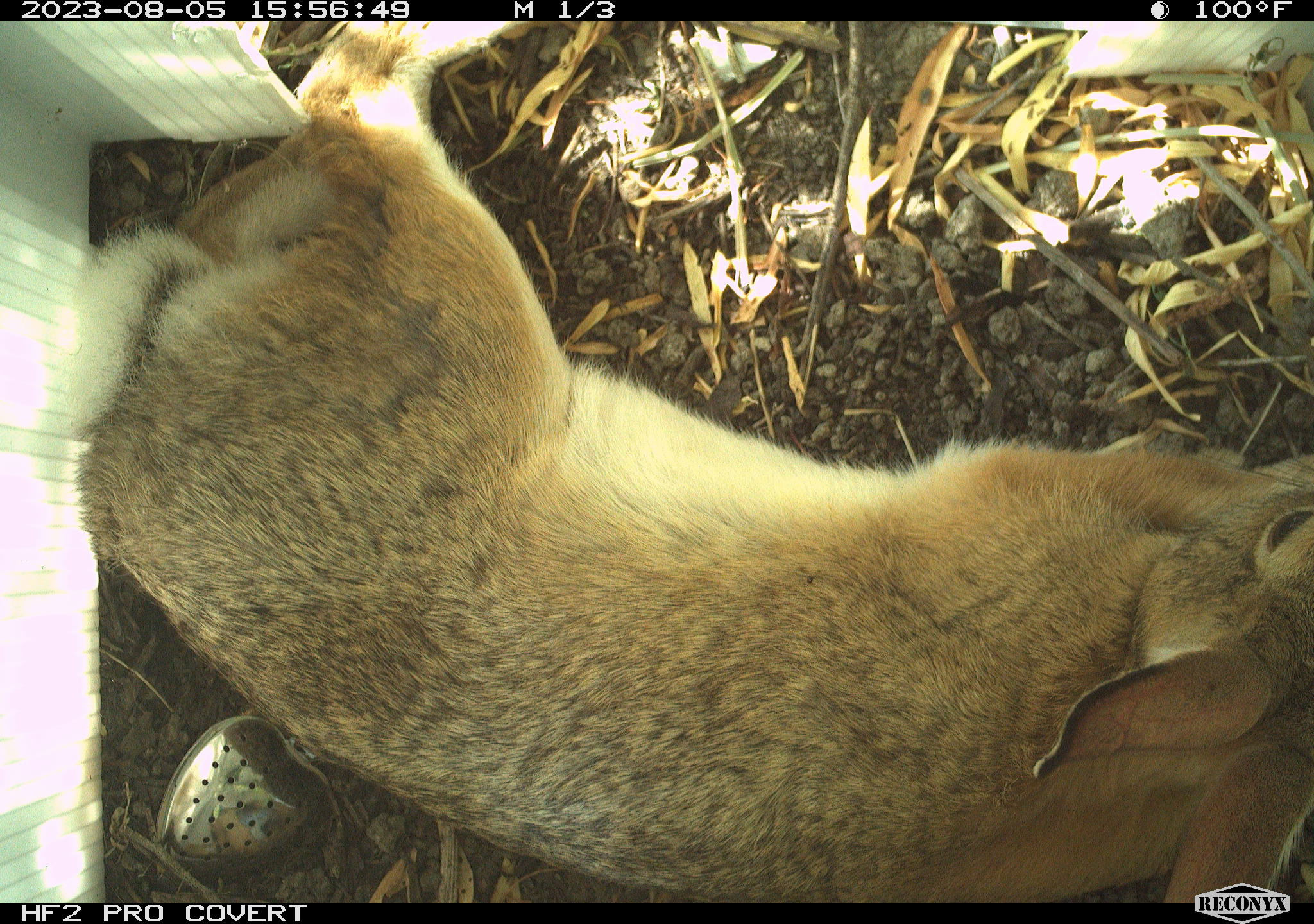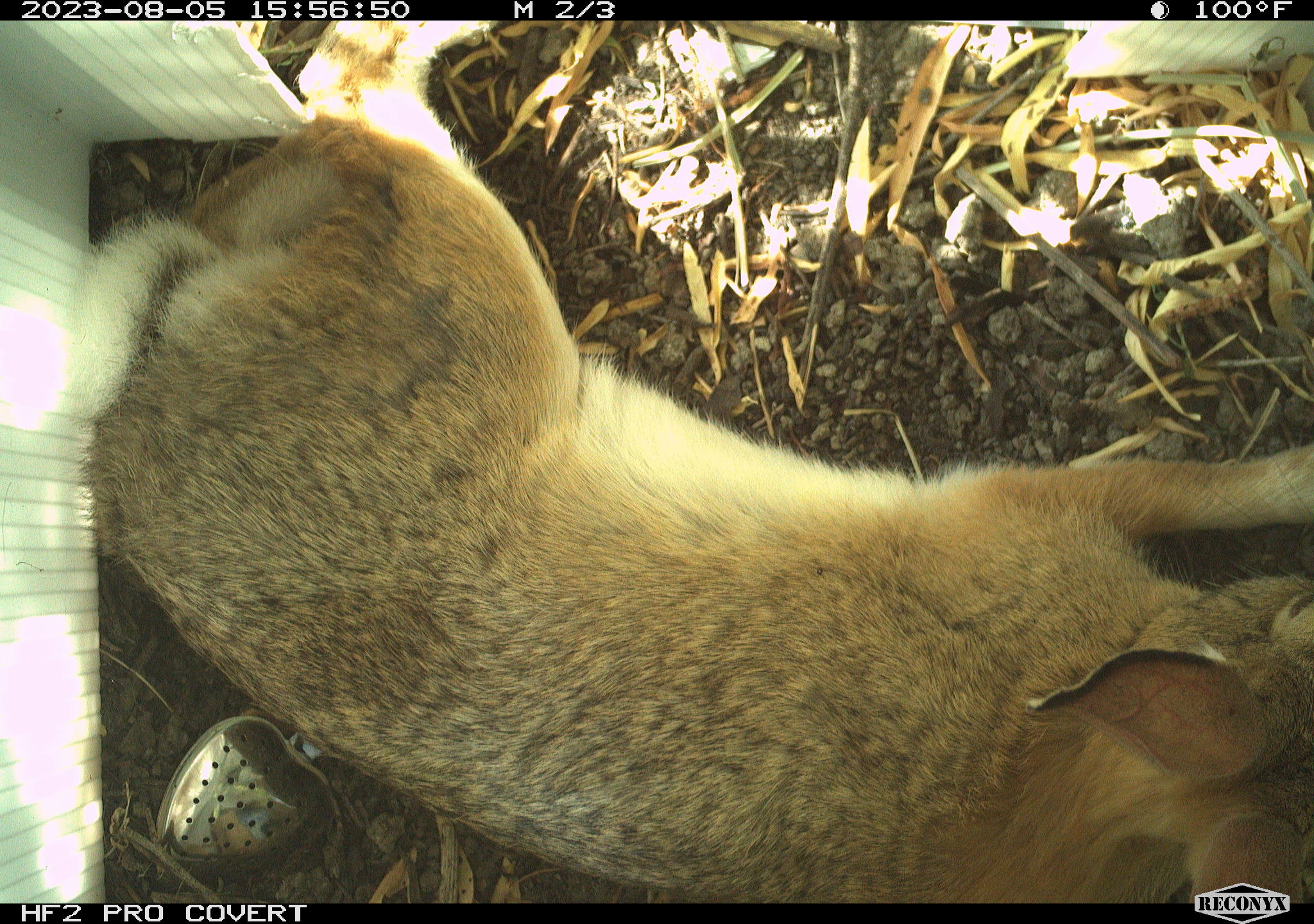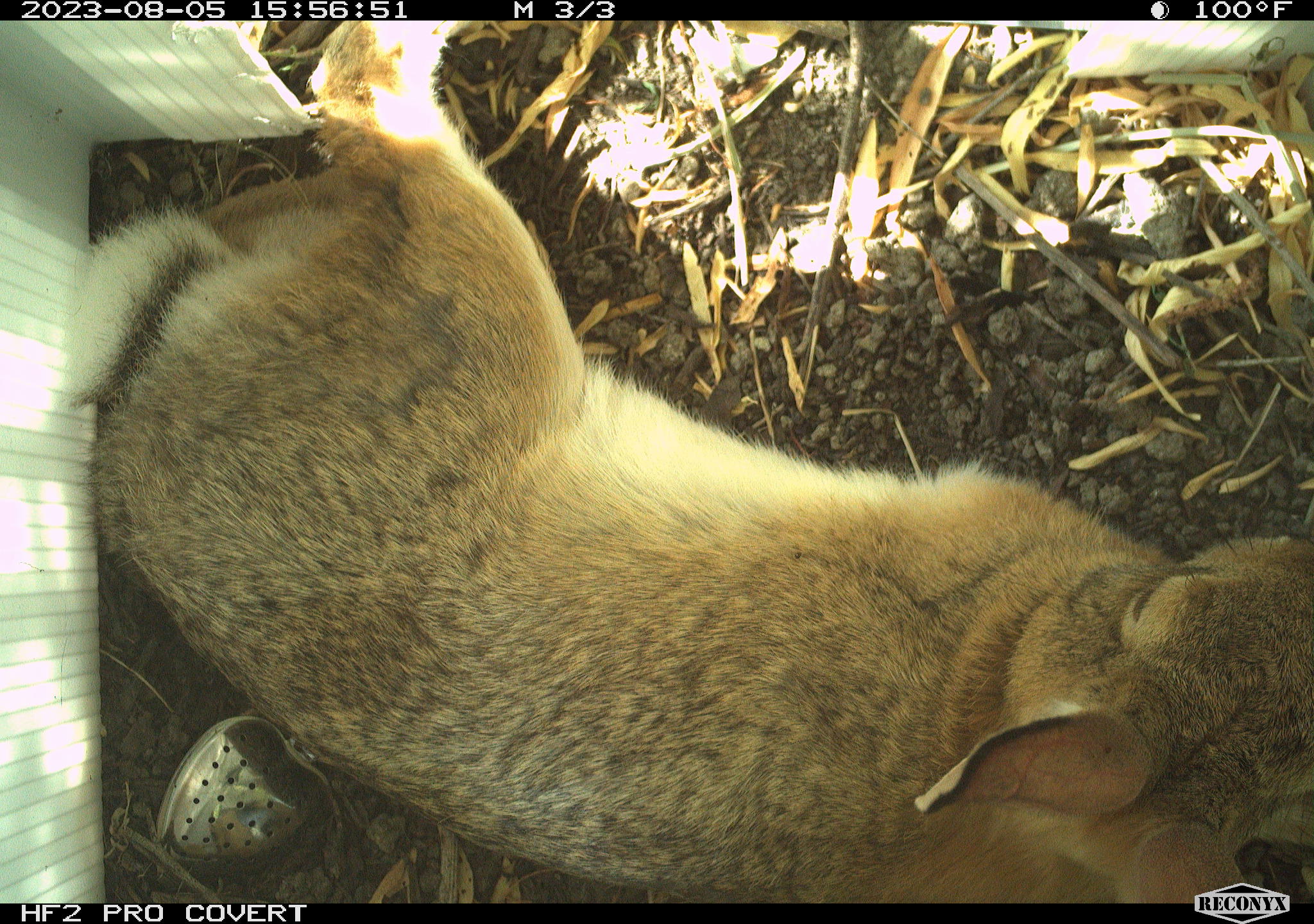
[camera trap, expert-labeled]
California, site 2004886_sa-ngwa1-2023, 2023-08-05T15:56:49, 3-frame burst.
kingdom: Animalia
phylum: Chordata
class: Mammalia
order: Lagomorpha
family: Leporidae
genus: Sylvilagus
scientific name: Sylvilagus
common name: cottontail rabbits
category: sylvilagus species